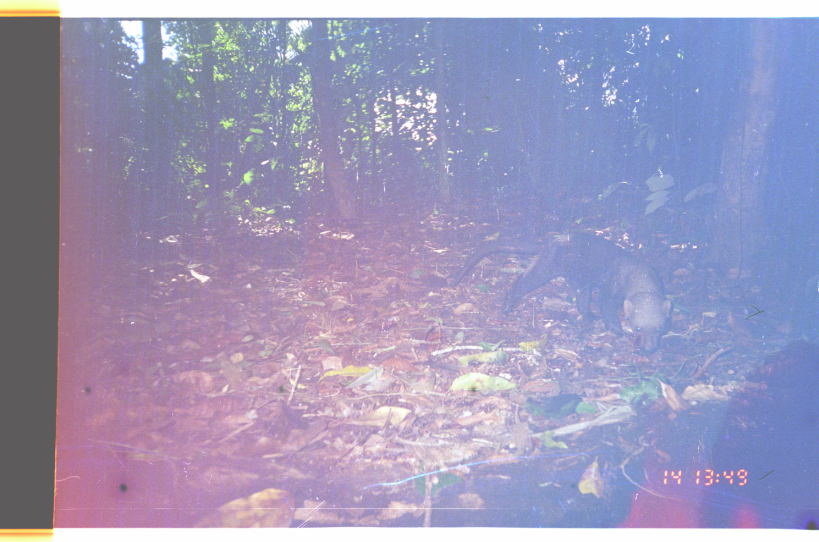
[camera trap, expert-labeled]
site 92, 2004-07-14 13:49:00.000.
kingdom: Animalia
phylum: Chordata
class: Mammalia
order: Carnivora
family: Mustelidae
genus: Eira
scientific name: Eira barbara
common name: tayra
Eira barbara (tayra).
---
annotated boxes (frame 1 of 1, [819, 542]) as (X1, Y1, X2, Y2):
eira barbara: (450, 231, 672, 355)